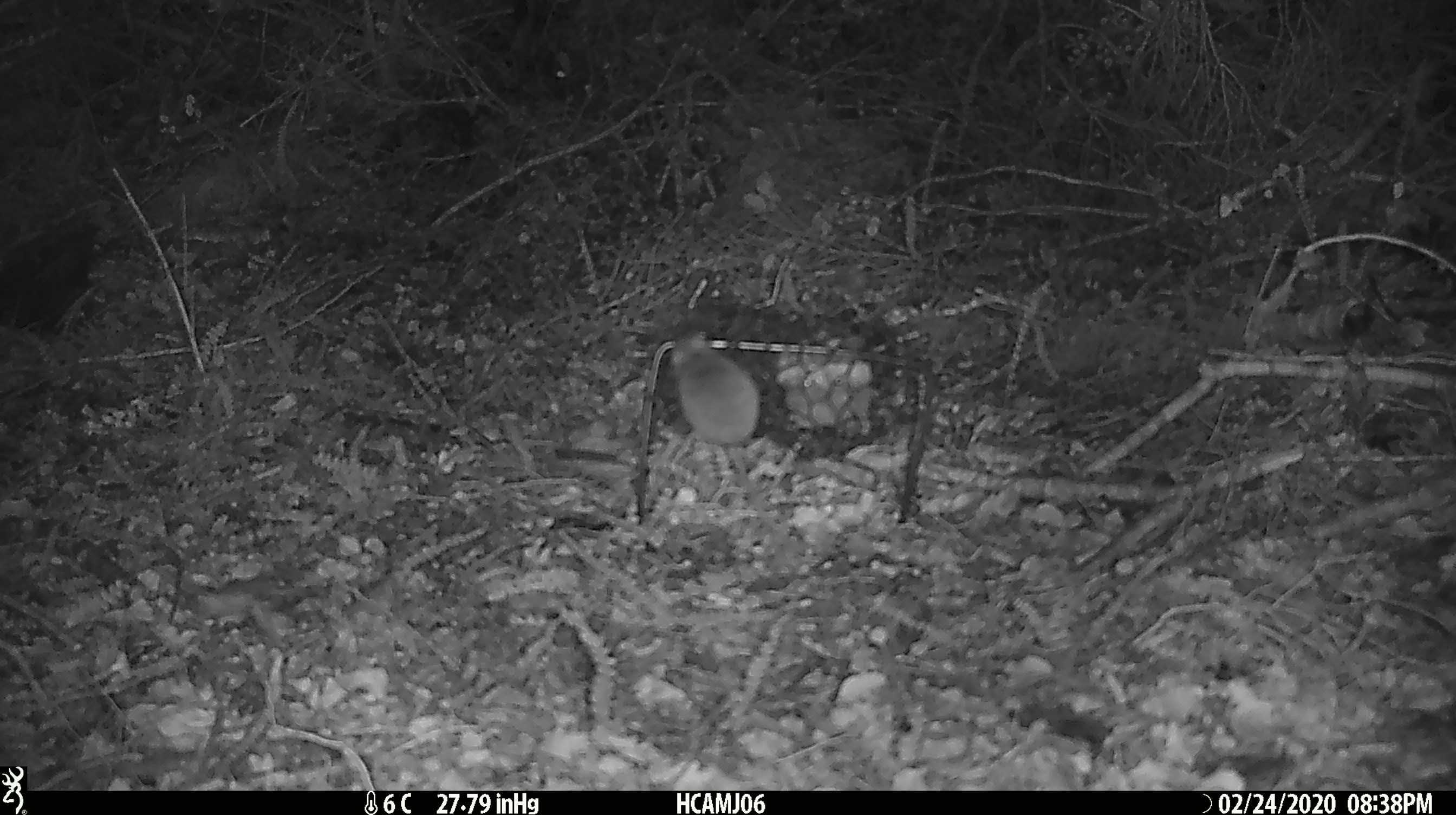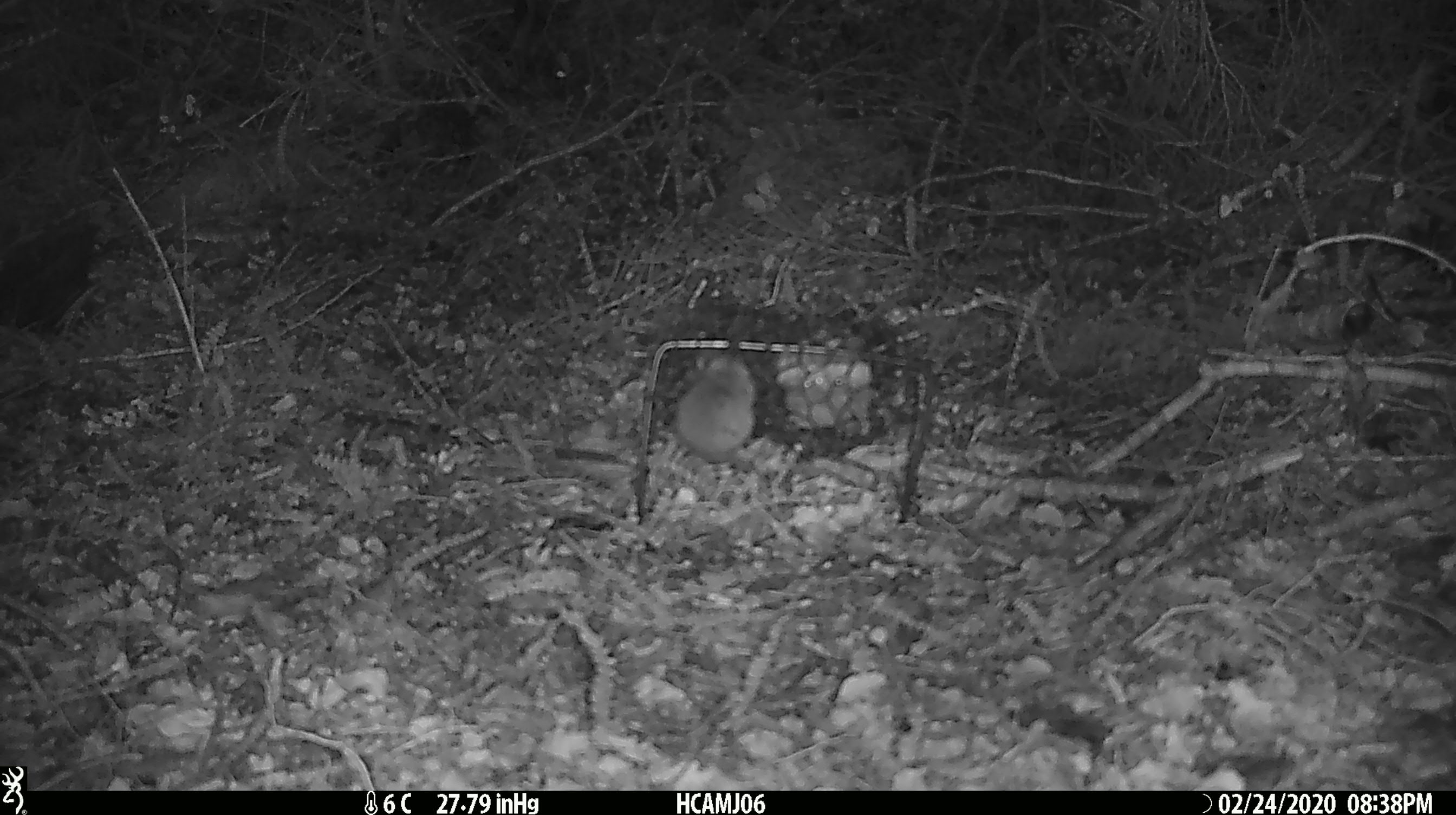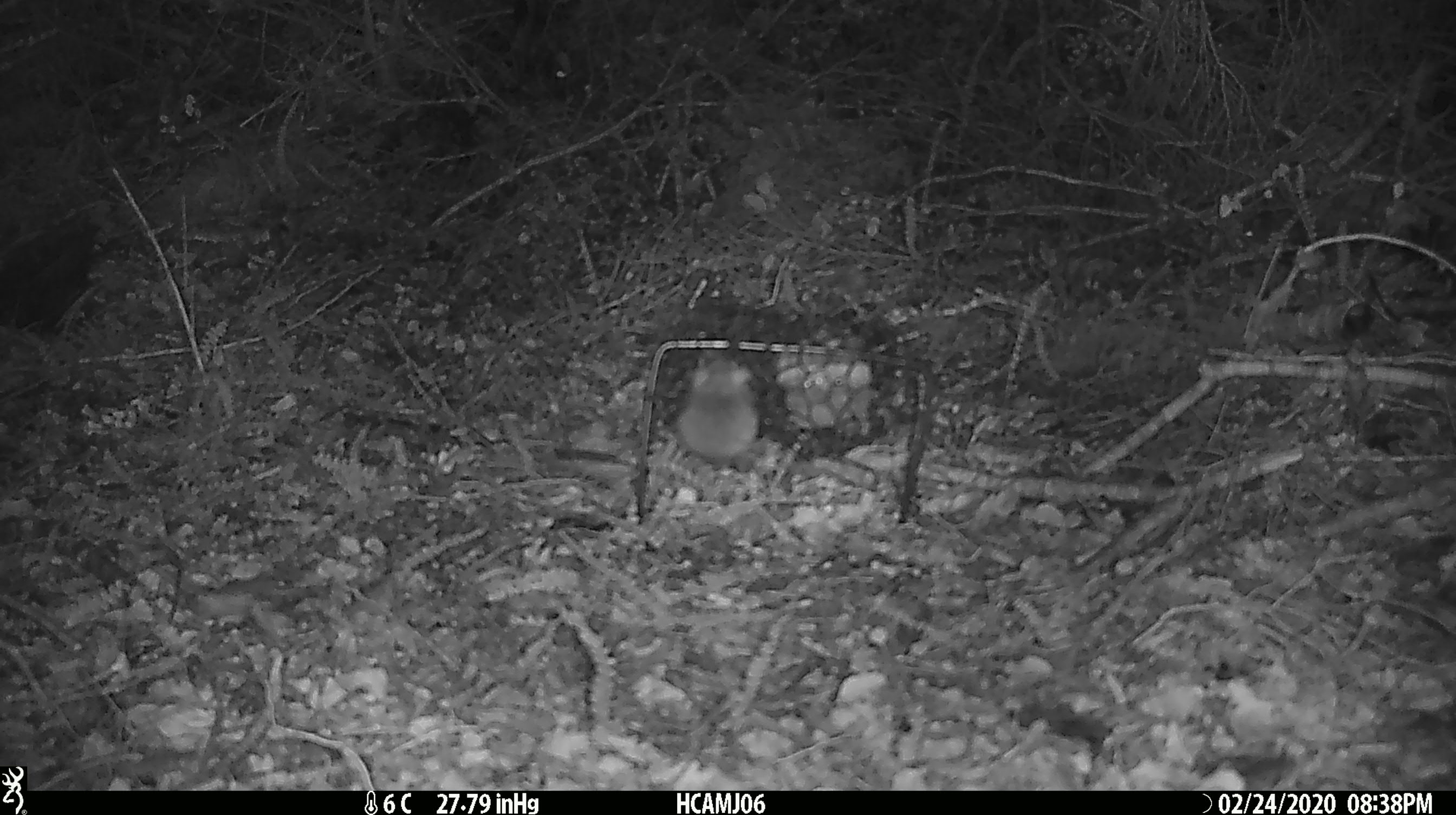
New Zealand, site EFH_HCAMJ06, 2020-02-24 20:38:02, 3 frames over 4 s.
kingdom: Animalia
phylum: Chordata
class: Mammalia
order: Rodentia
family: Muridae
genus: Mus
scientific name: Mus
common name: mouse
Mouse (Mus).